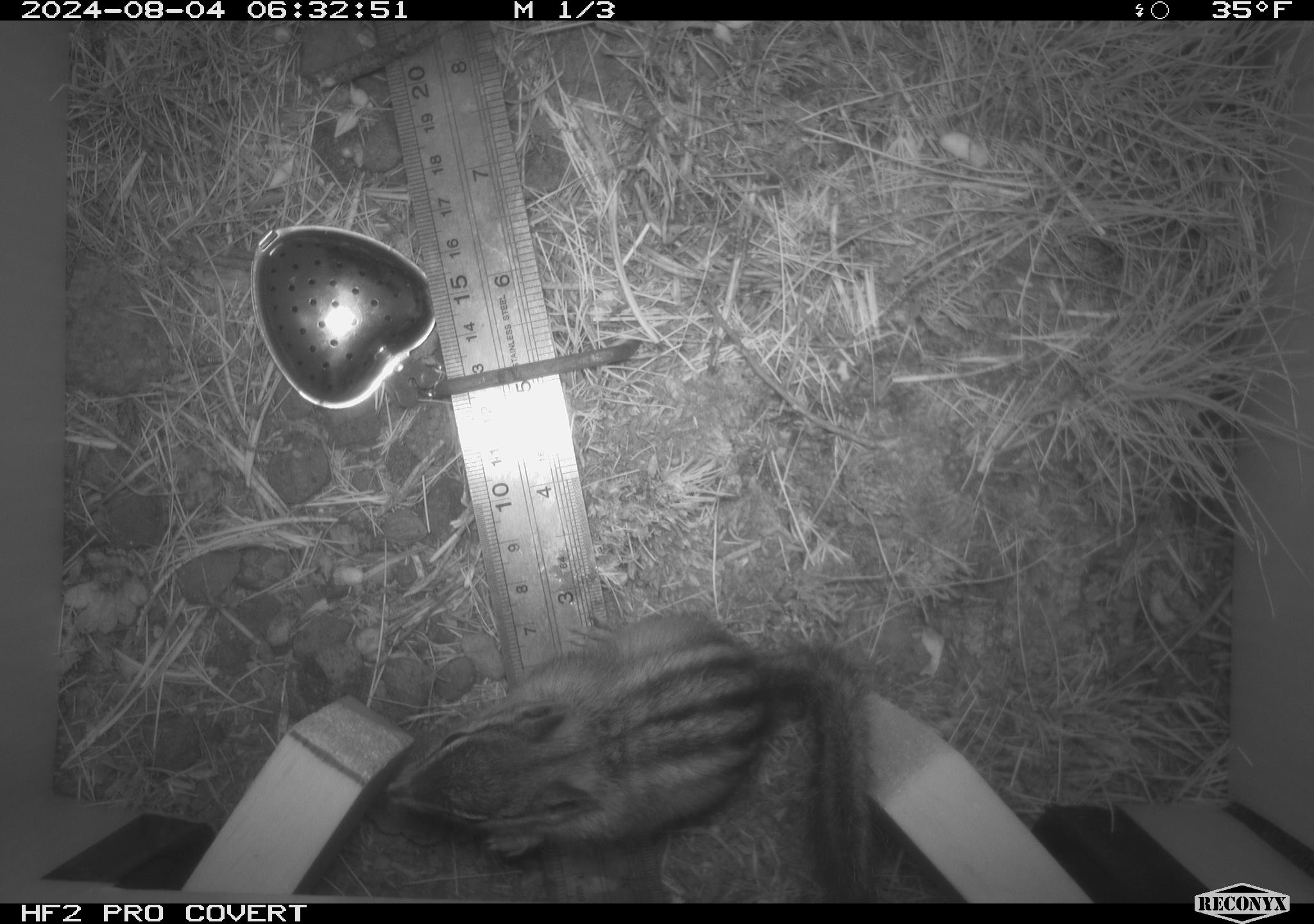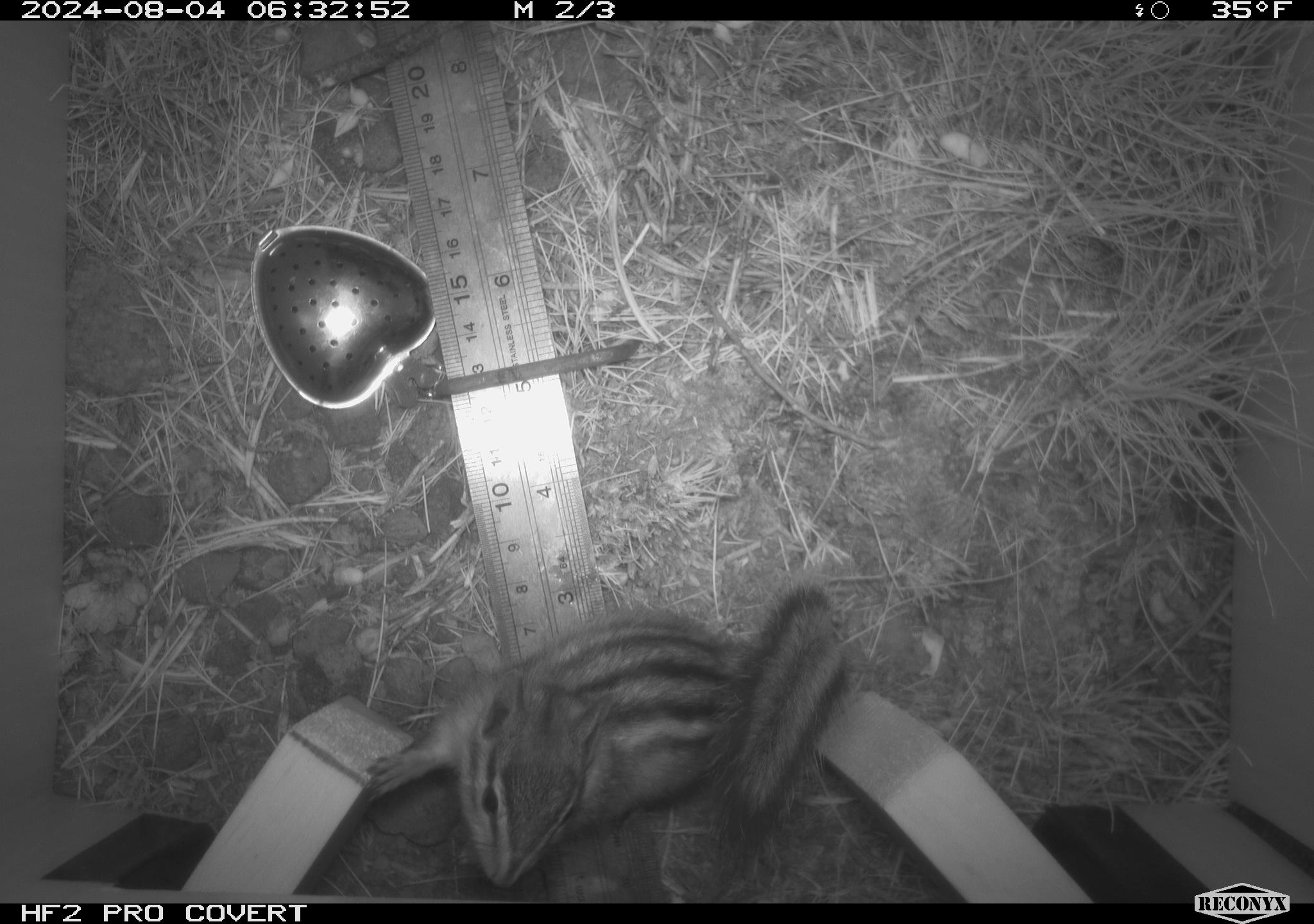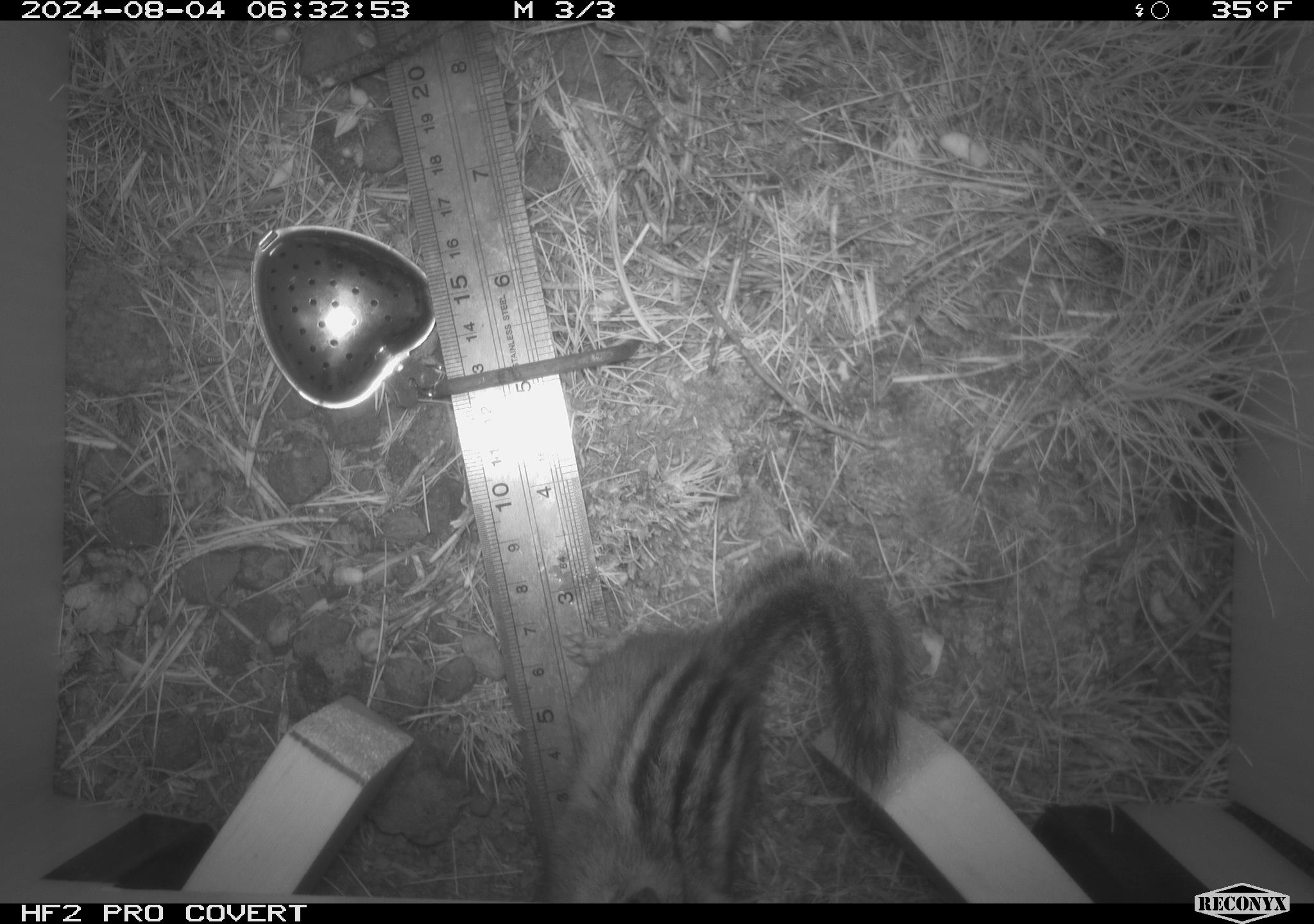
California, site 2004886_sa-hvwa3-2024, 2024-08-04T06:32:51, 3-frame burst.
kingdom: Animalia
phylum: Chordata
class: Mammalia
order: Rodentia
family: Sciuridae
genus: Neotamias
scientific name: Neotamias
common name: western chipmunks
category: neotamias species